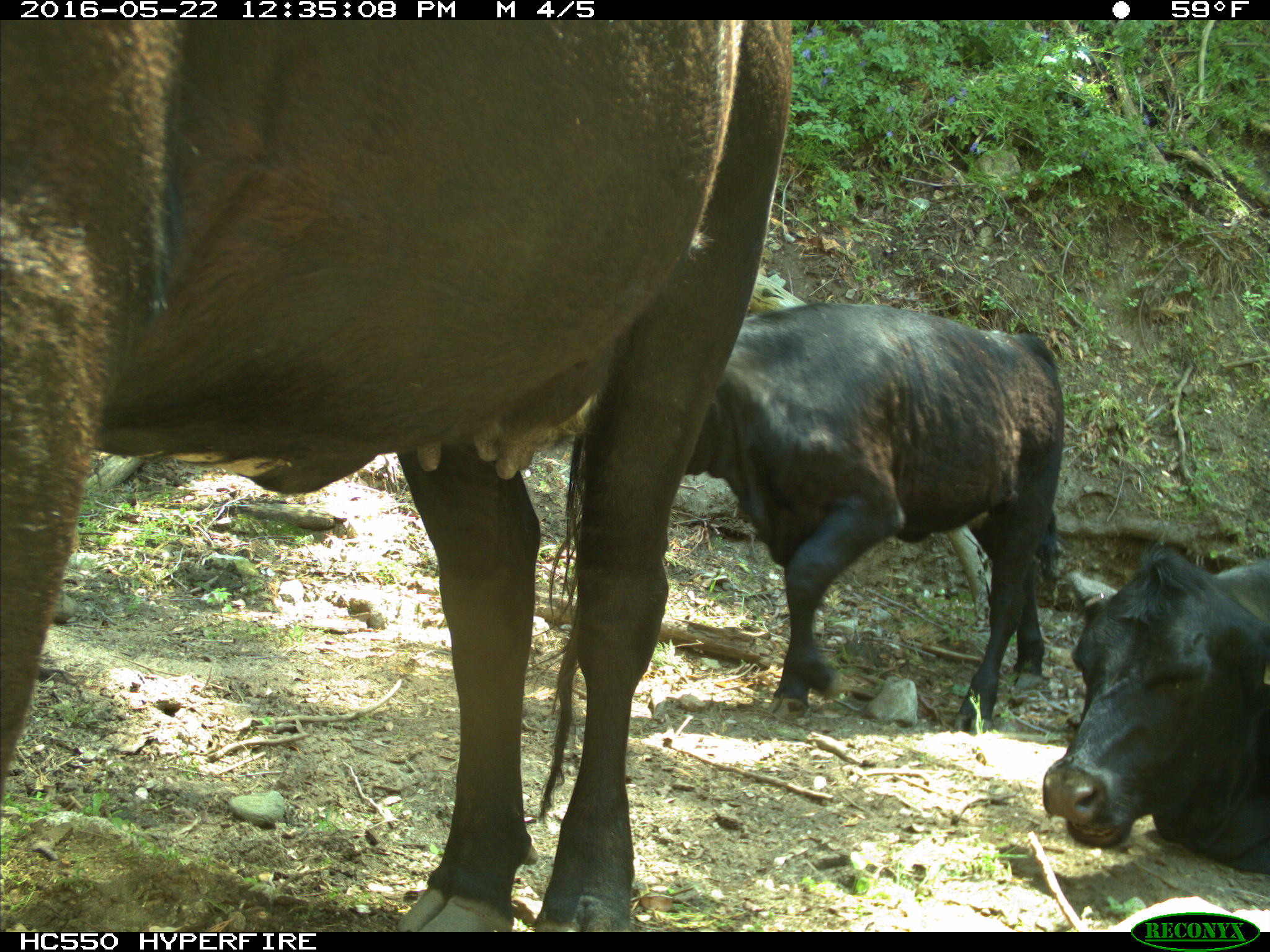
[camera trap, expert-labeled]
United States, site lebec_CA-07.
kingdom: Animalia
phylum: Chordata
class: Mammalia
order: Artiodactyla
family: Bovidae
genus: Bos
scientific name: Bos taurus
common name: domestic cow